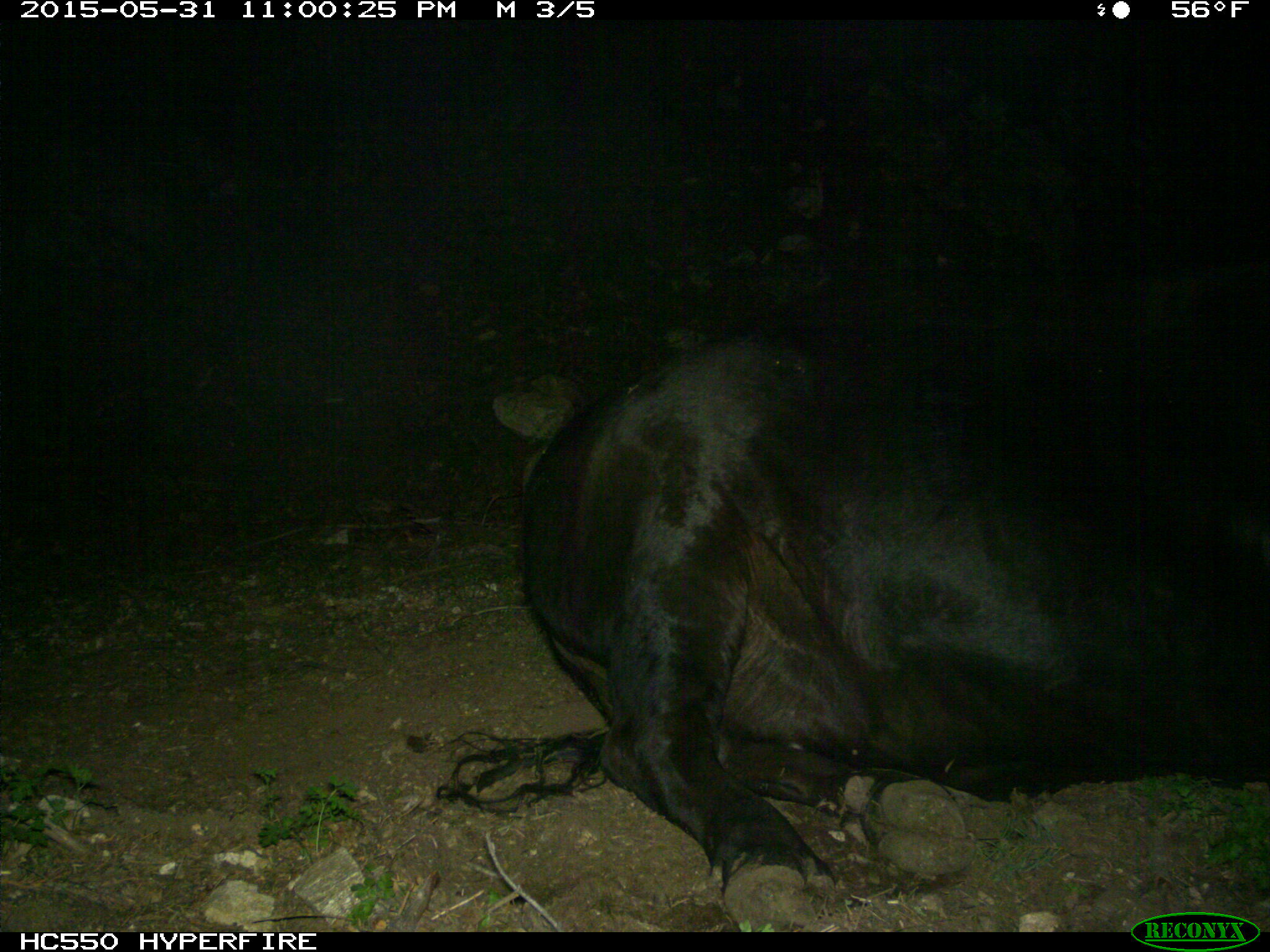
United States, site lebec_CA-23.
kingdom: Animalia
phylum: Chordata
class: Mammalia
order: Artiodactyla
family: Bovidae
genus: Bos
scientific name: Bos taurus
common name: domestic cow